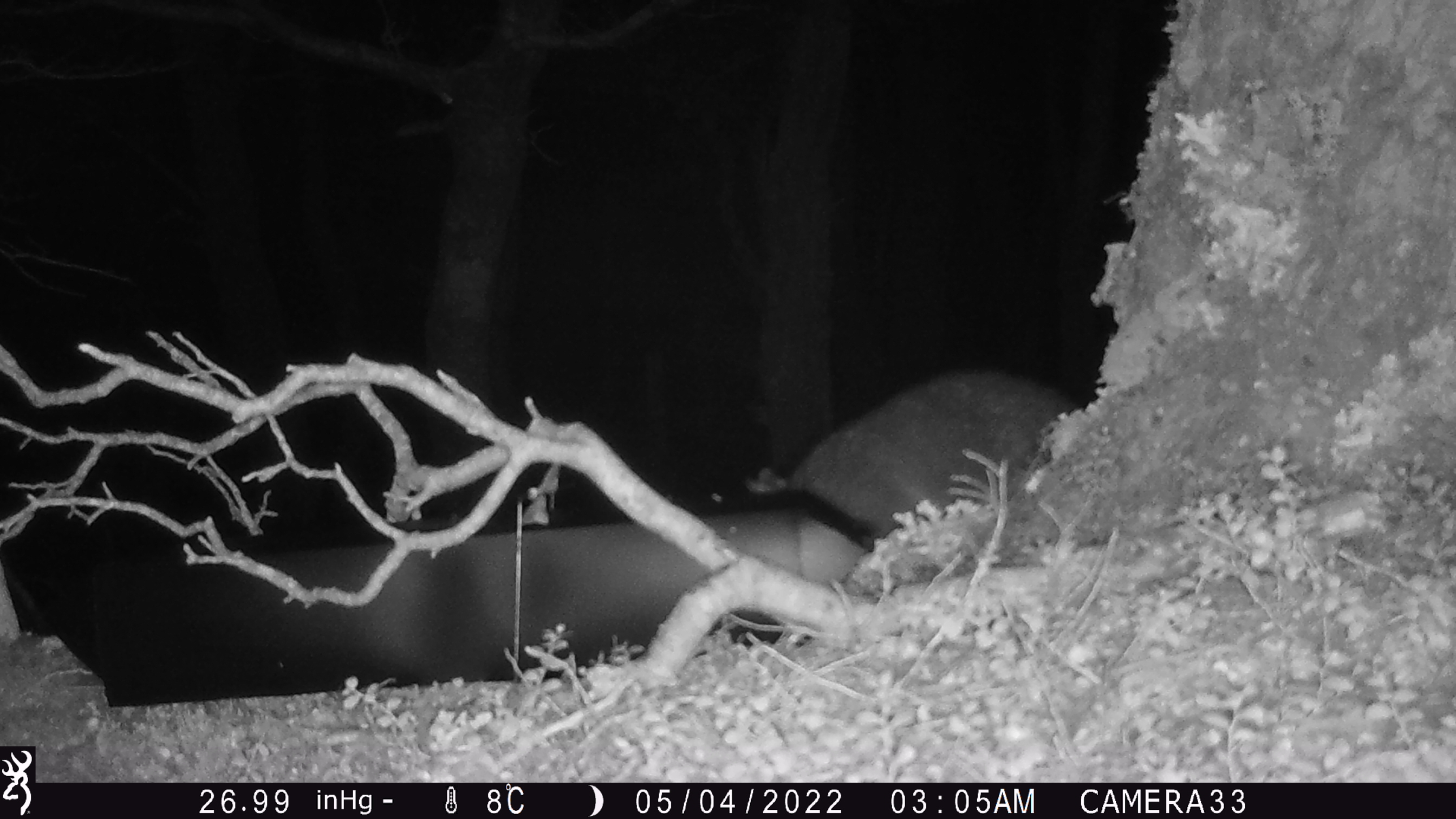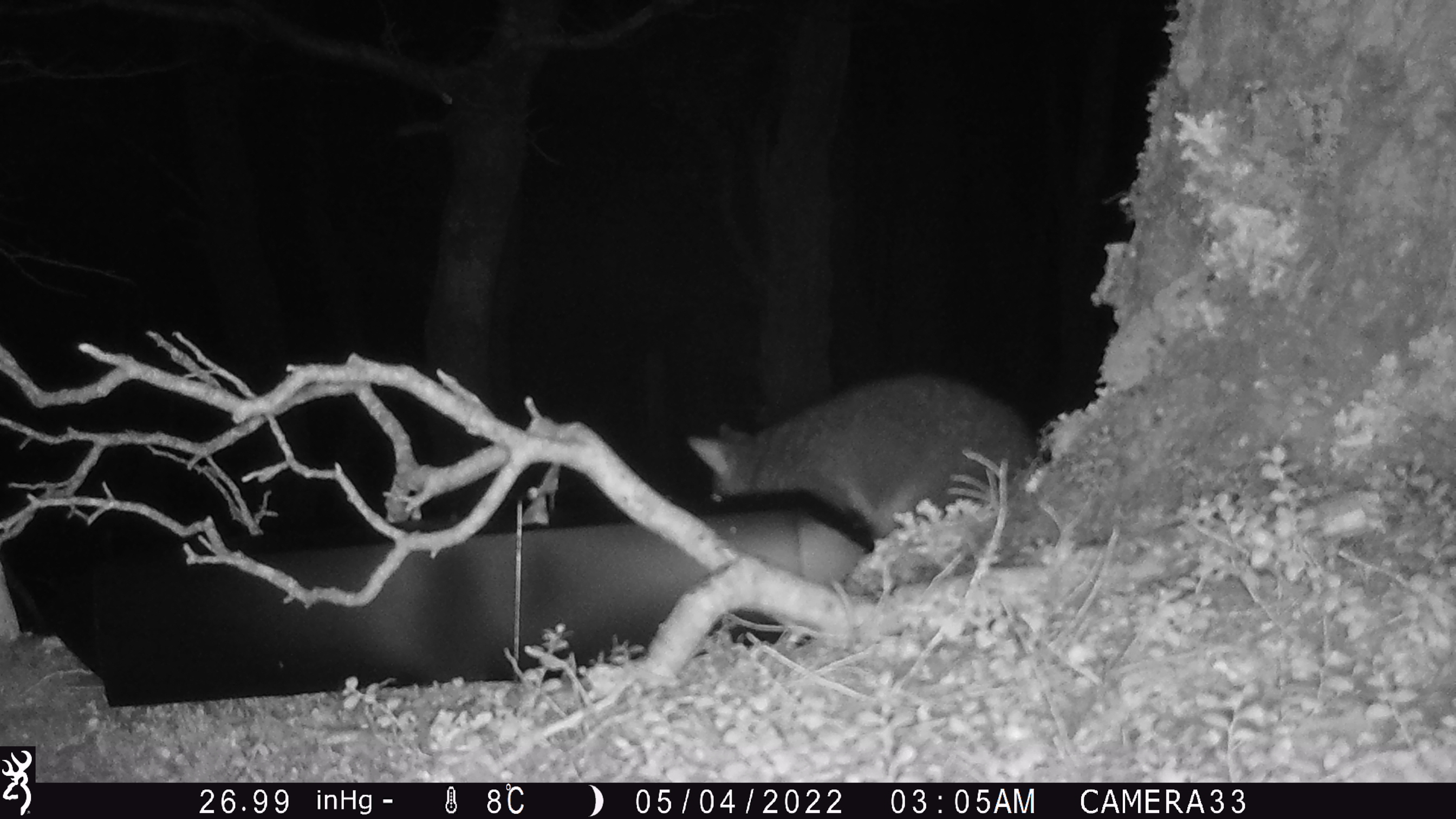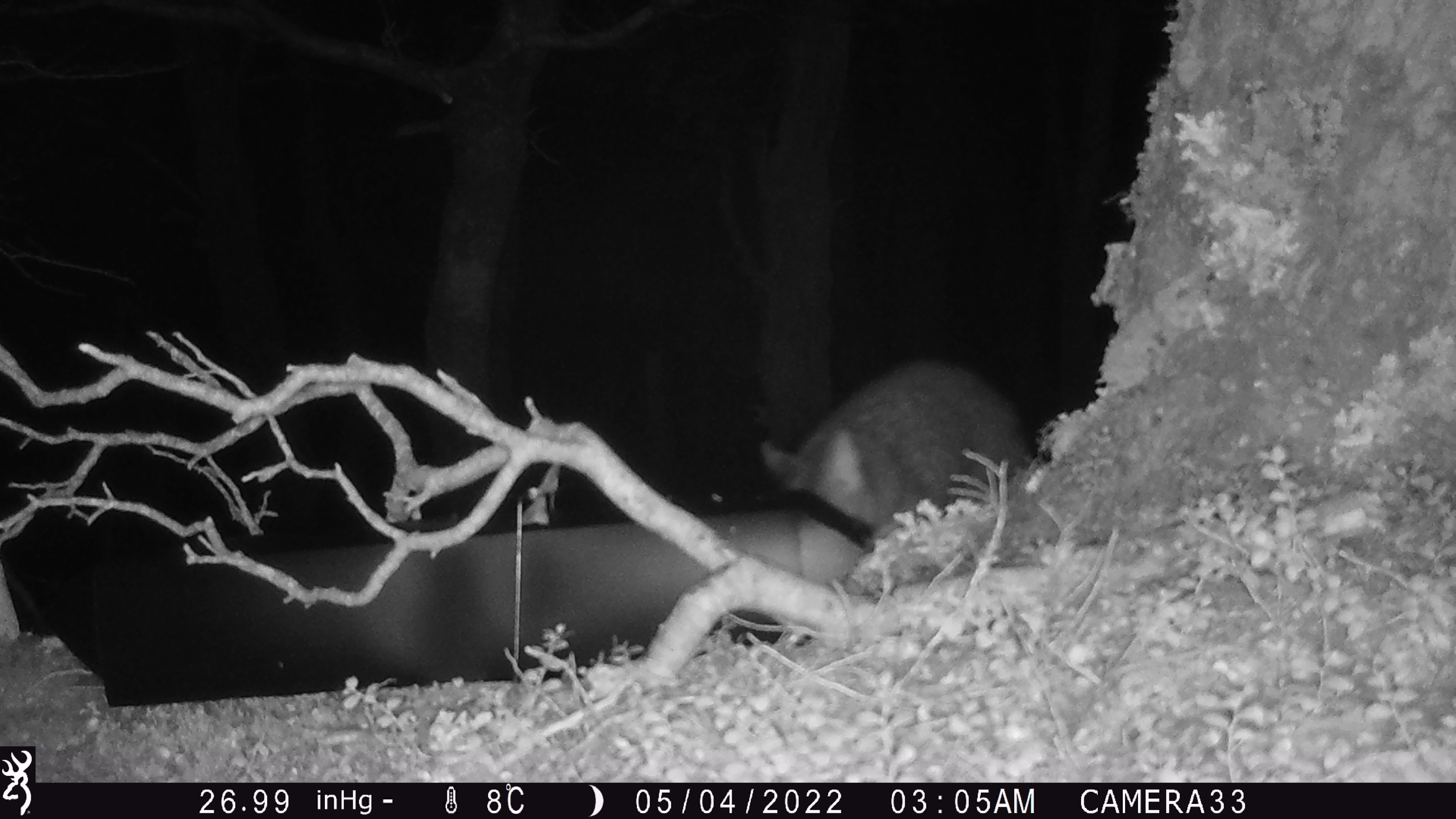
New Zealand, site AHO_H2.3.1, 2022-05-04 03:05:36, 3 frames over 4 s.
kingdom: Animalia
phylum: Chordata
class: Mammalia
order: Diprotodontia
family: Phalangeridae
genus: Trichosurus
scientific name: Trichosurus vulpecula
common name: common brushtail possum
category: possum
Possum (common brushtail possum) (Trichosurus vulpecula).